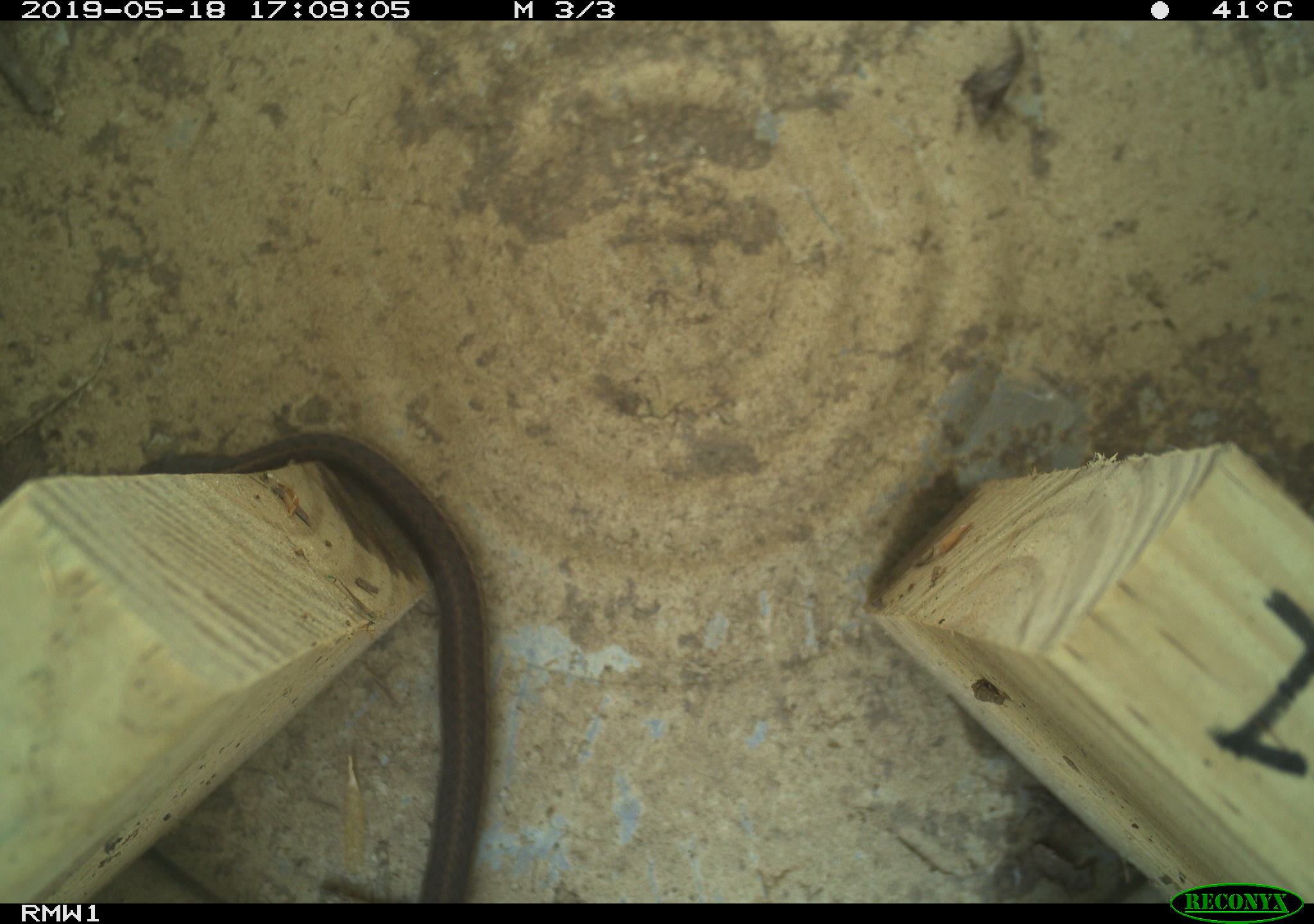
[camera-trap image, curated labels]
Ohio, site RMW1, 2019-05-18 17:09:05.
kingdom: Animalia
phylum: Chordata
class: Reptilia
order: Squamata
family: Colubridae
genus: Thamnophis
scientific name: Thamnophis sirtalis sirtalis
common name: eastern gartersnake